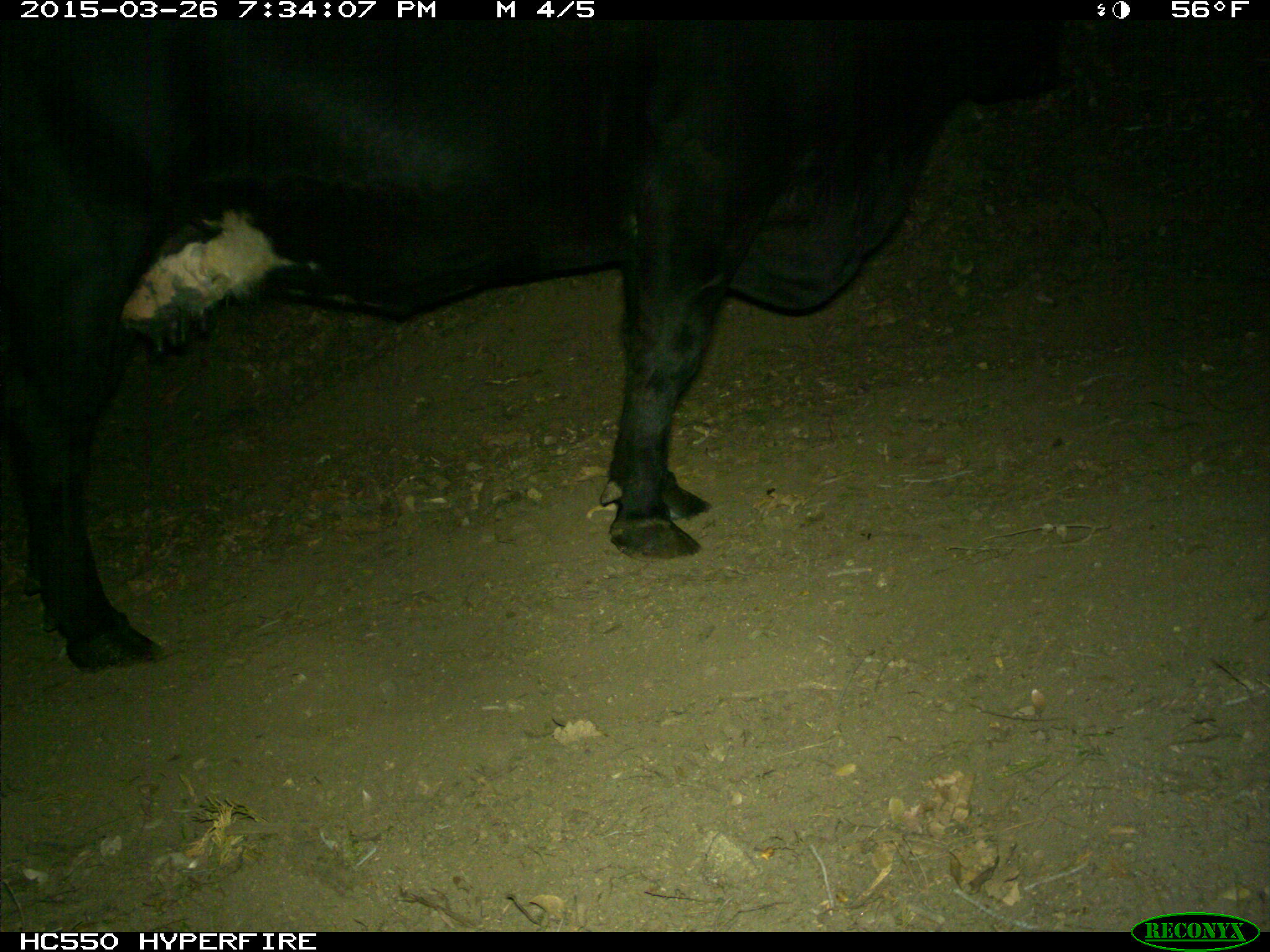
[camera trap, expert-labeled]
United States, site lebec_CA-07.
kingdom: Animalia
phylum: Chordata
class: Mammalia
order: Artiodactyla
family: Bovidae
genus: Bos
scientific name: Bos taurus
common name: domestic cow